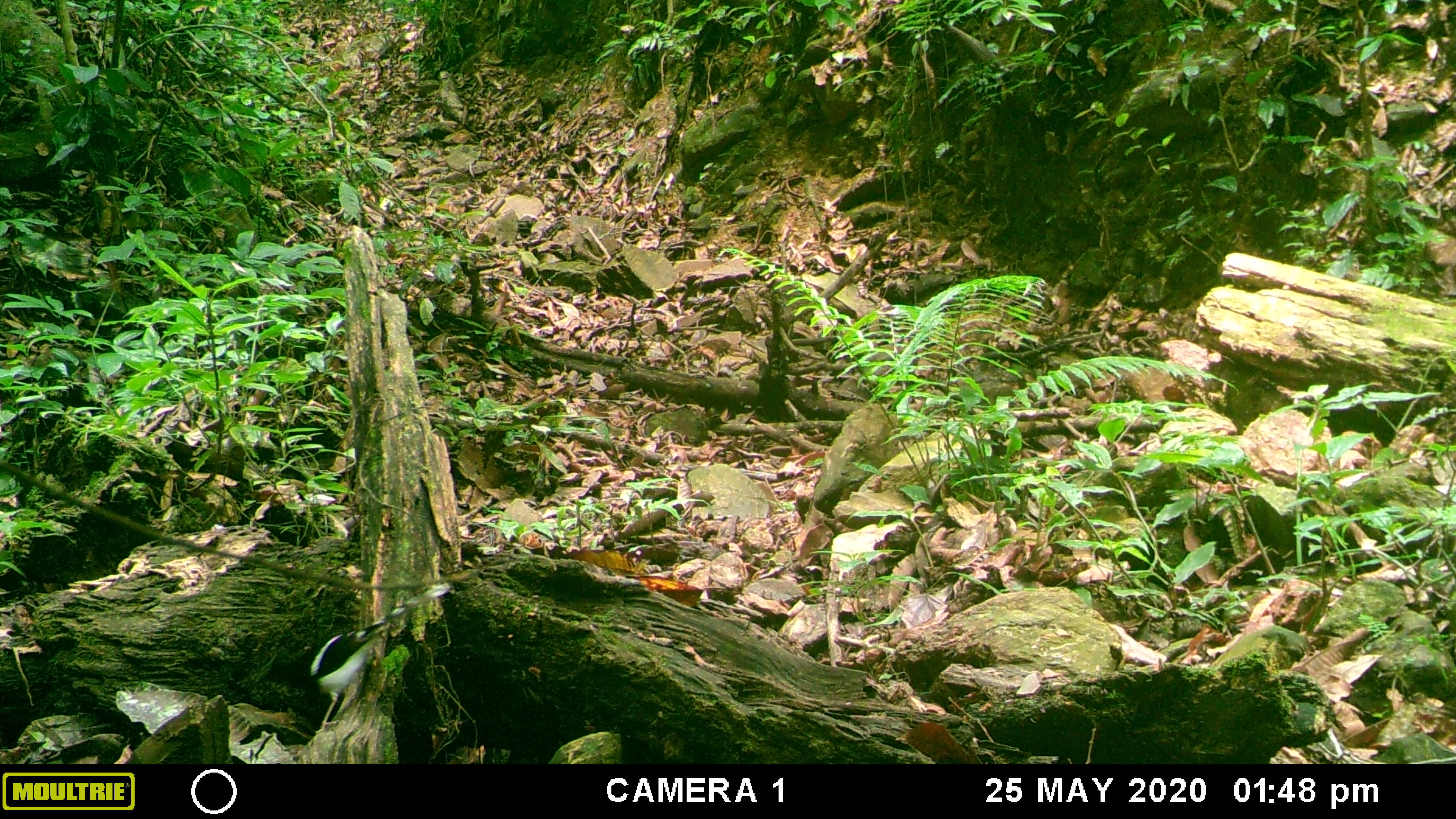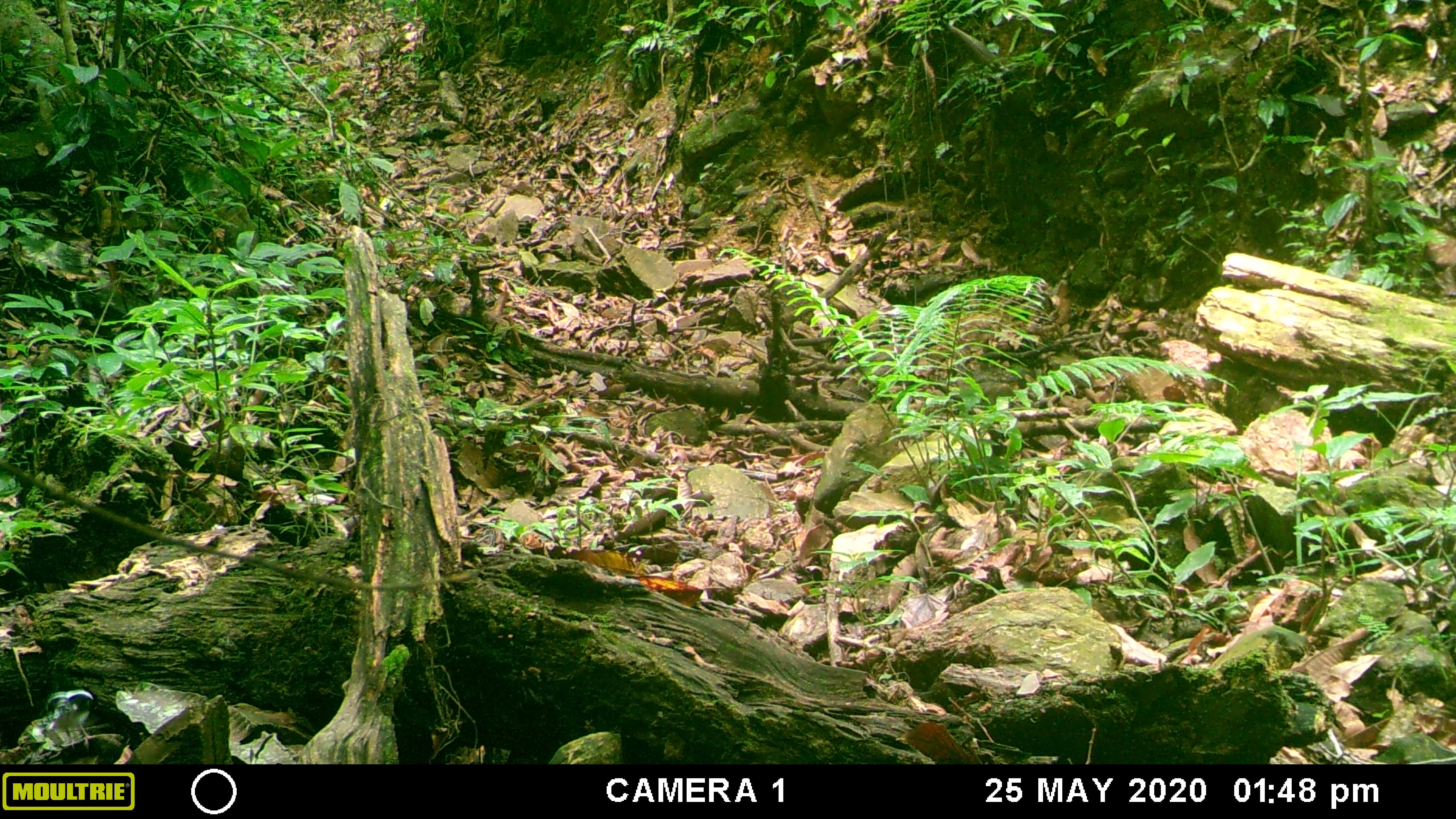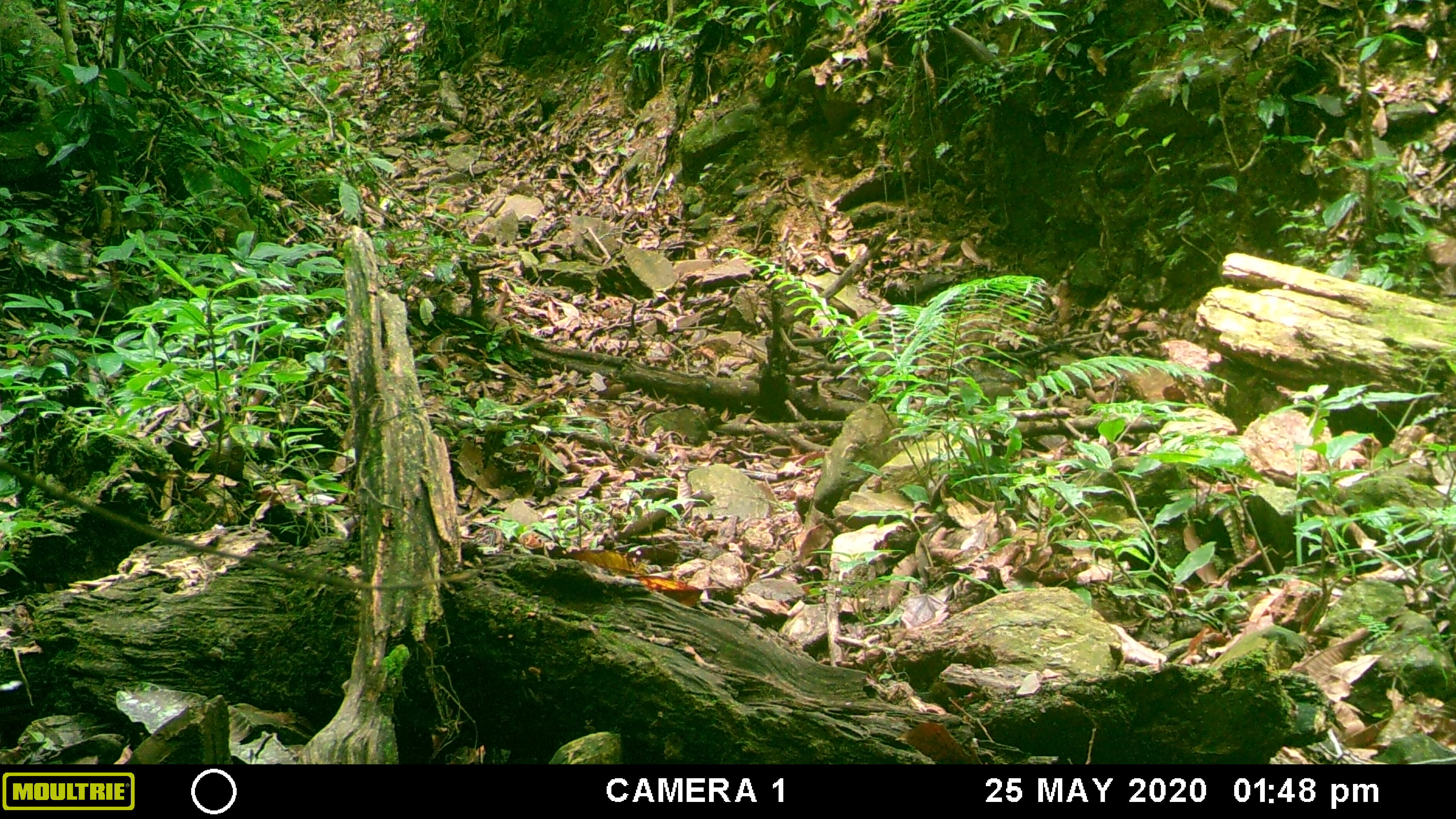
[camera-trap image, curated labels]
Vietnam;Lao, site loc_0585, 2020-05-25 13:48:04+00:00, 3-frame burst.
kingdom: Animalia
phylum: Chordata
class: Aves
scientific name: Aves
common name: bird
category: unidentified bird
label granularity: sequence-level